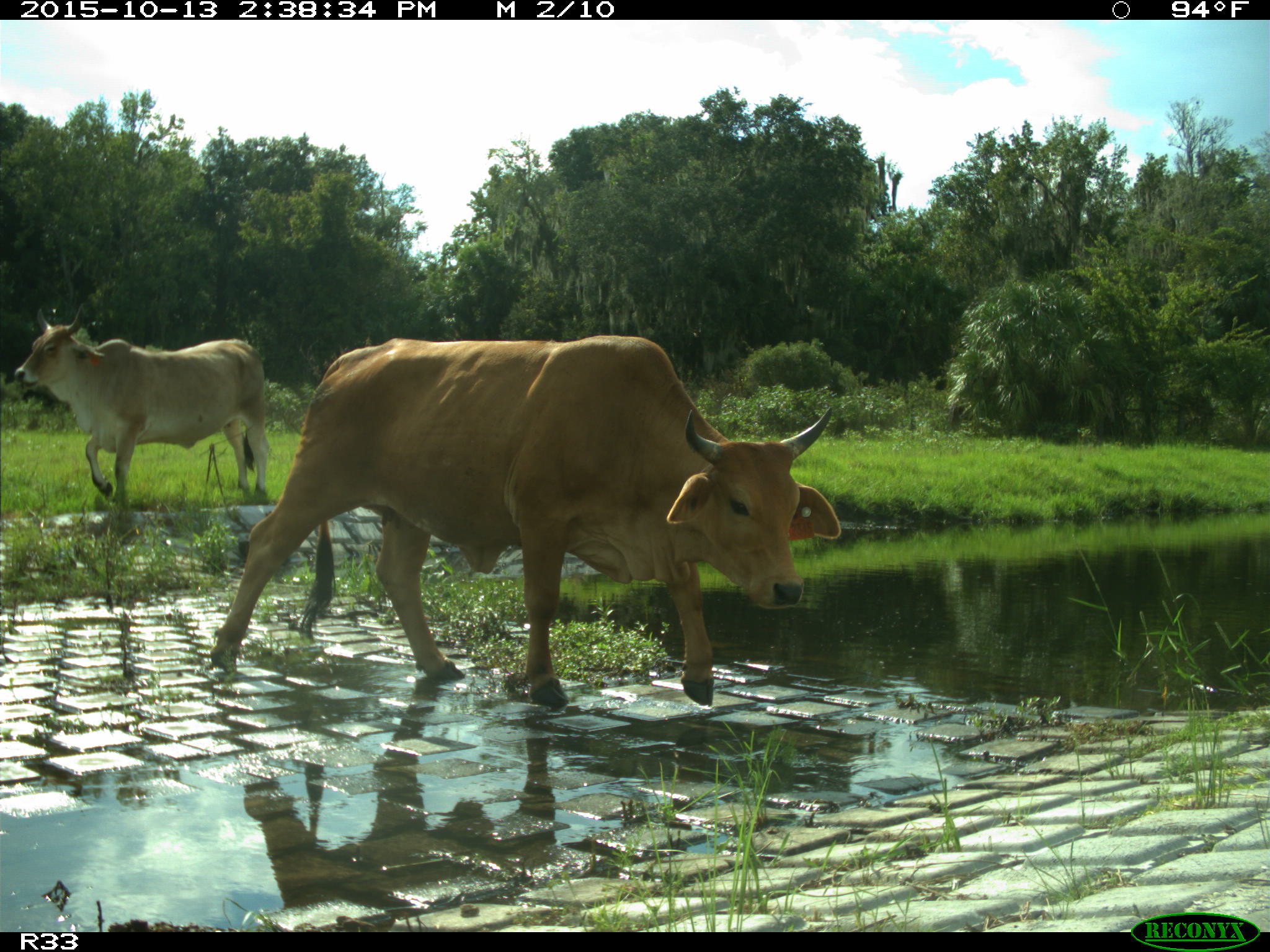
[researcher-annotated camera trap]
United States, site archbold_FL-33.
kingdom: Animalia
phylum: Chordata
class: Mammalia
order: Artiodactyla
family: Bovidae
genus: Bos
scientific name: Bos taurus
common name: domestic cow